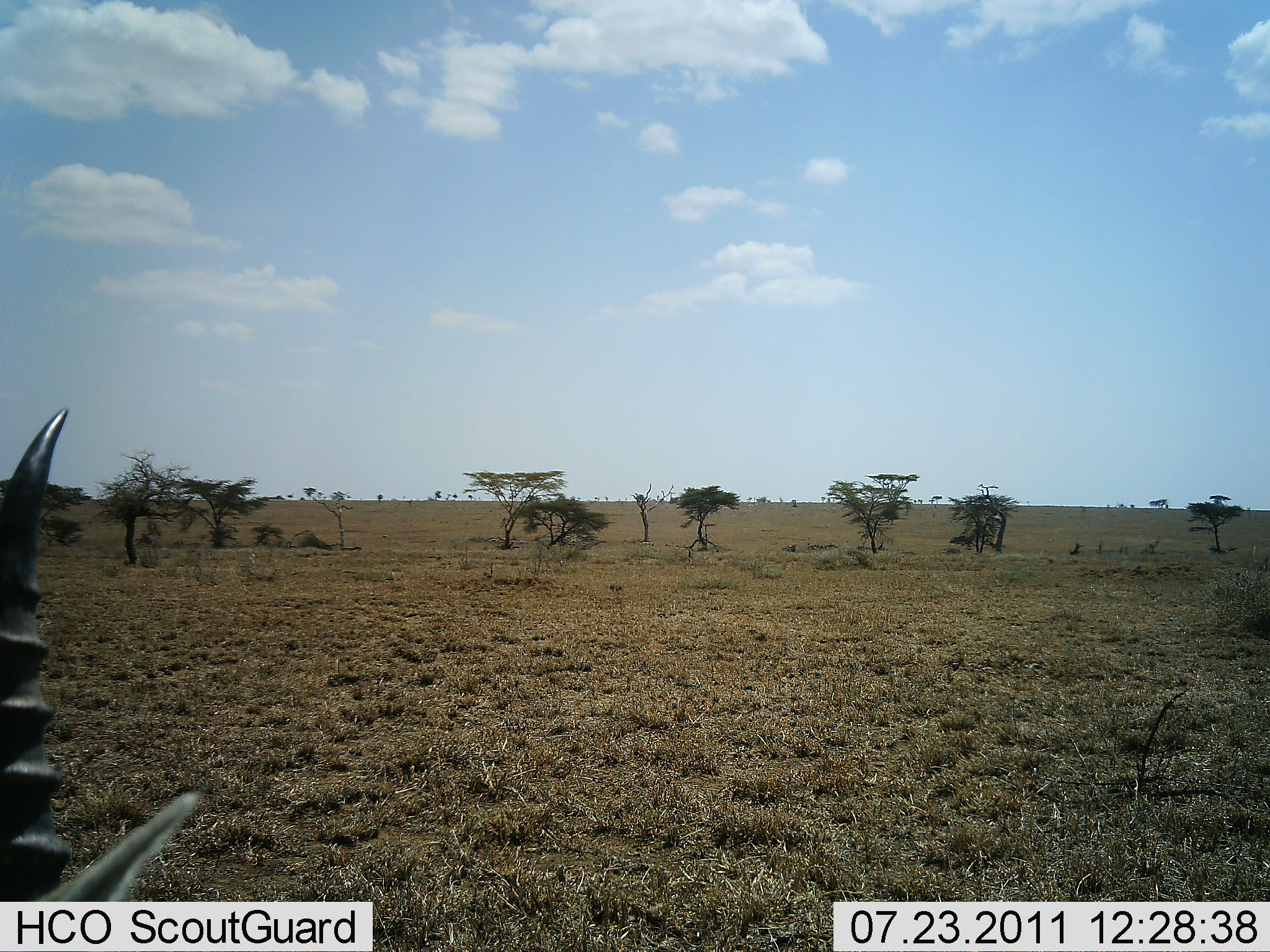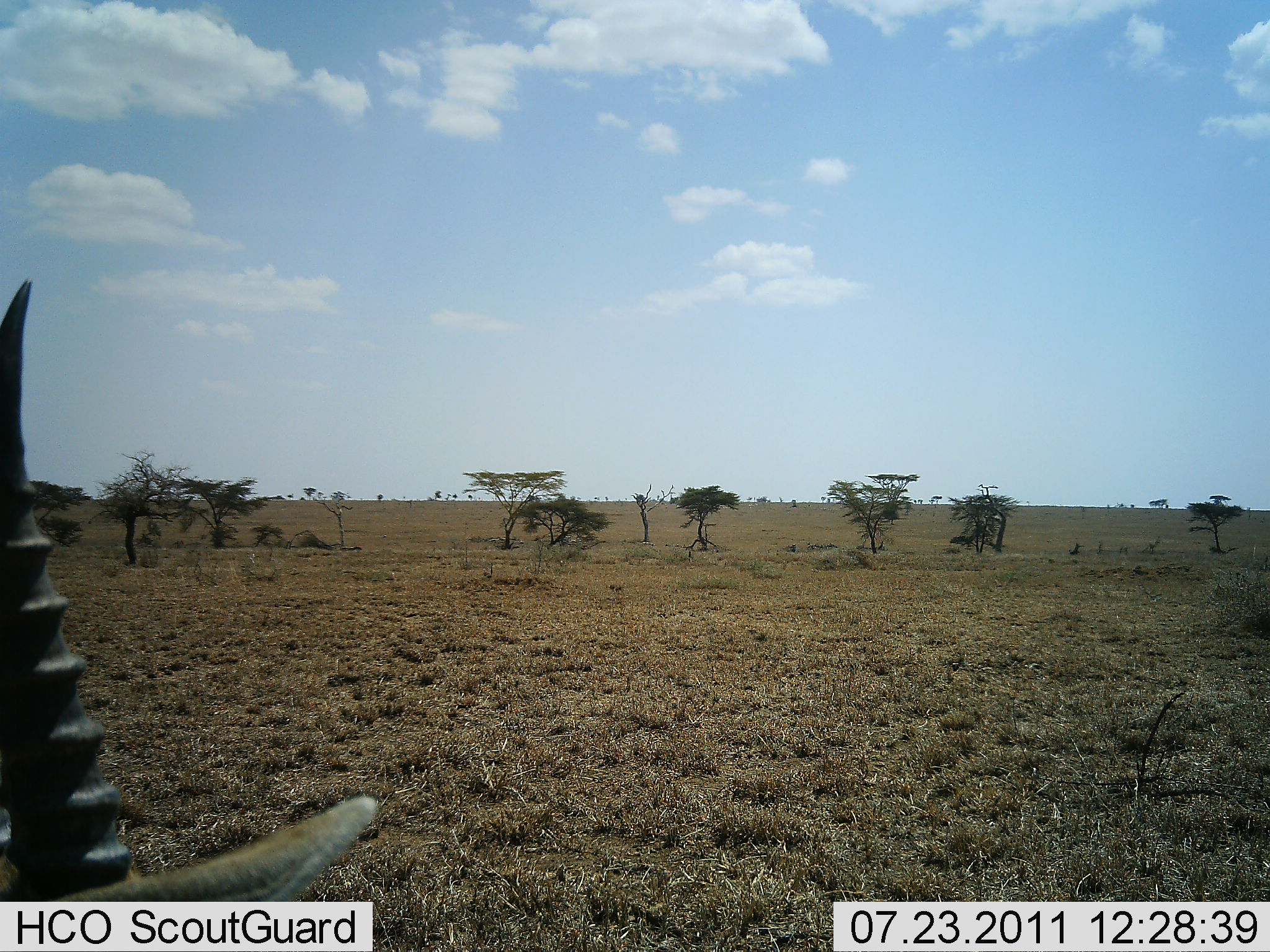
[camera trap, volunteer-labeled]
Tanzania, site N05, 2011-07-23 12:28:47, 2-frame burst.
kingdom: Animalia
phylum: Chordata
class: Mammalia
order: Artiodactyla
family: Bovidae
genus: Eudorcas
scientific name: Eudorcas thomsonii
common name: thomson's gazelle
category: gazellethomsons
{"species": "gazellethomsons (thomson's gazelle) (Eudorcas thomsonii)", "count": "1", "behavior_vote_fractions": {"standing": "82%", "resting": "0%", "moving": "18%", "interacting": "0%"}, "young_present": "0%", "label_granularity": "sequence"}